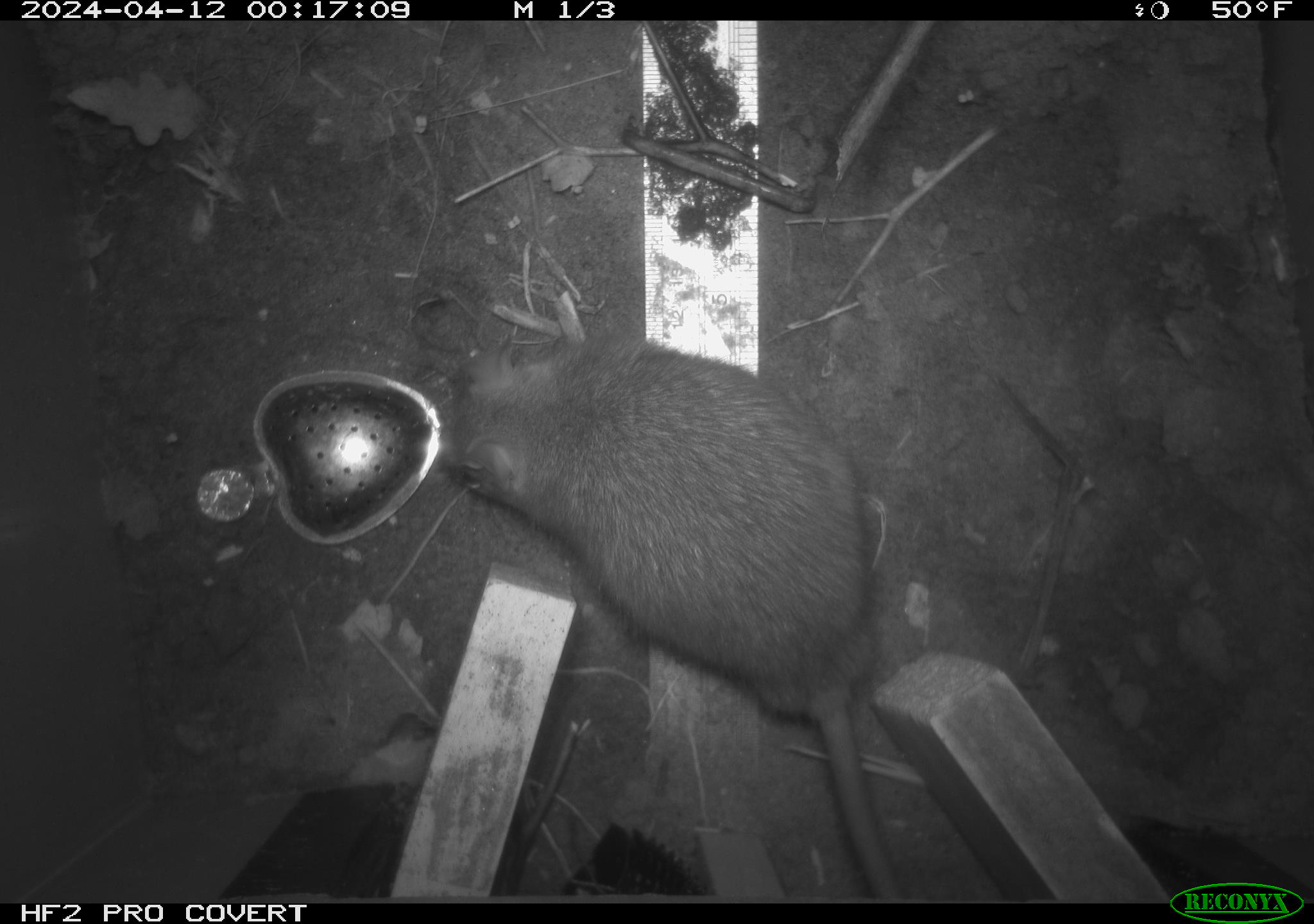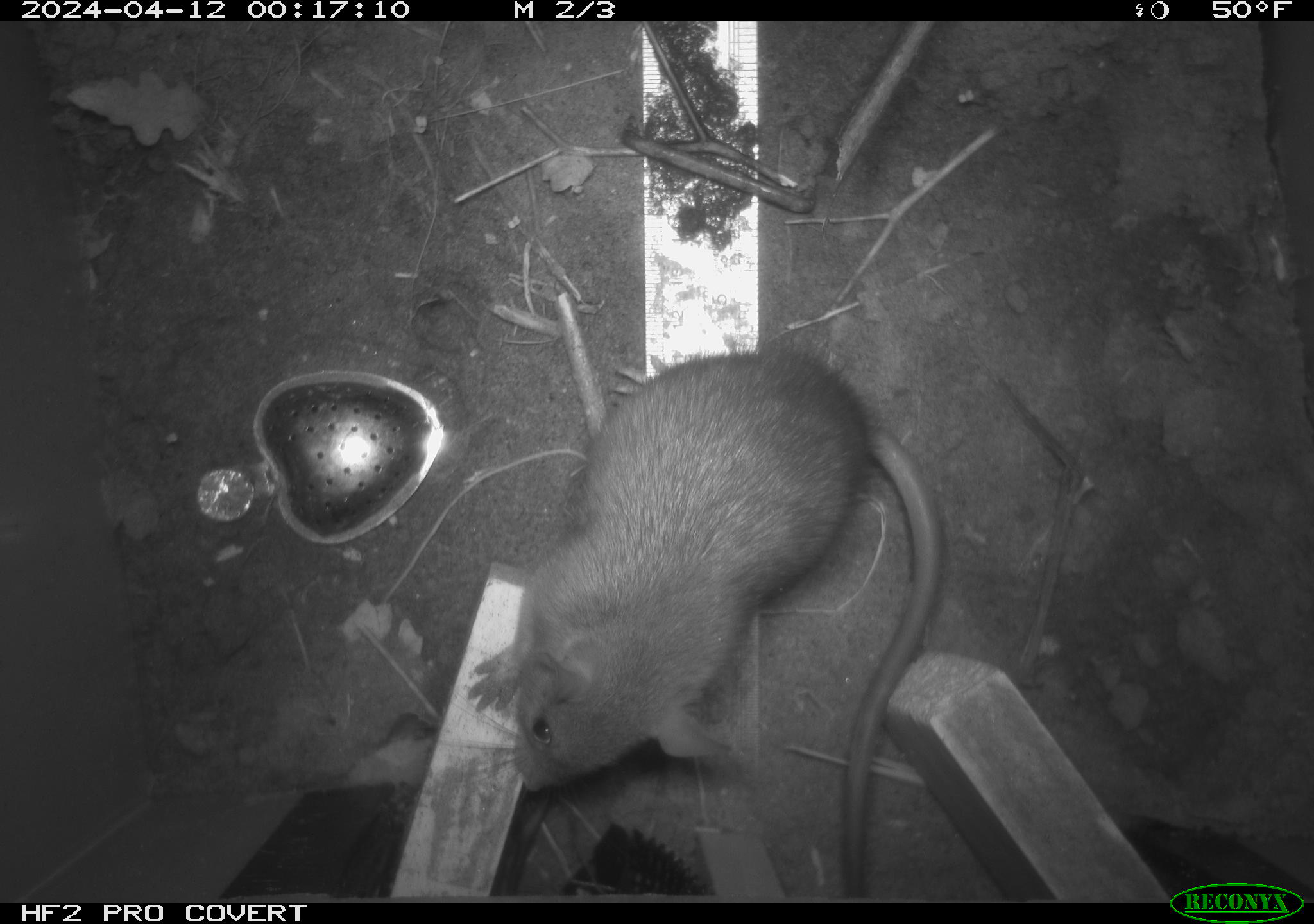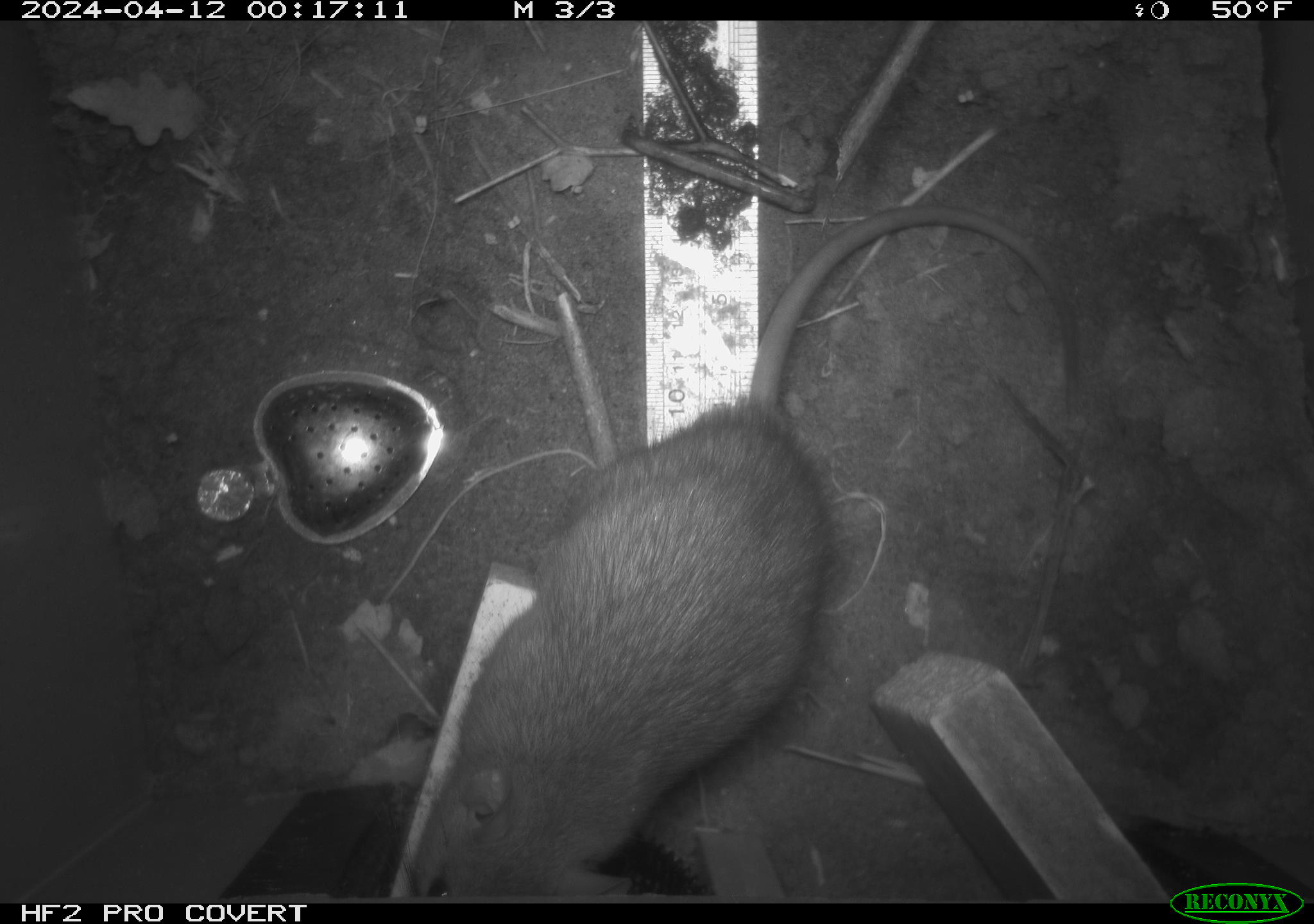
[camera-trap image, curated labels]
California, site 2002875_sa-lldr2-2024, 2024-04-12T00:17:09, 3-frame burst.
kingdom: Animalia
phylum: Chordata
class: Mammalia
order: Rodentia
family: Muridae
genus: Rattus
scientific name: Rattus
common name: rat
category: rattus species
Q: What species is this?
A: Rattus species (rat) (Rattus).